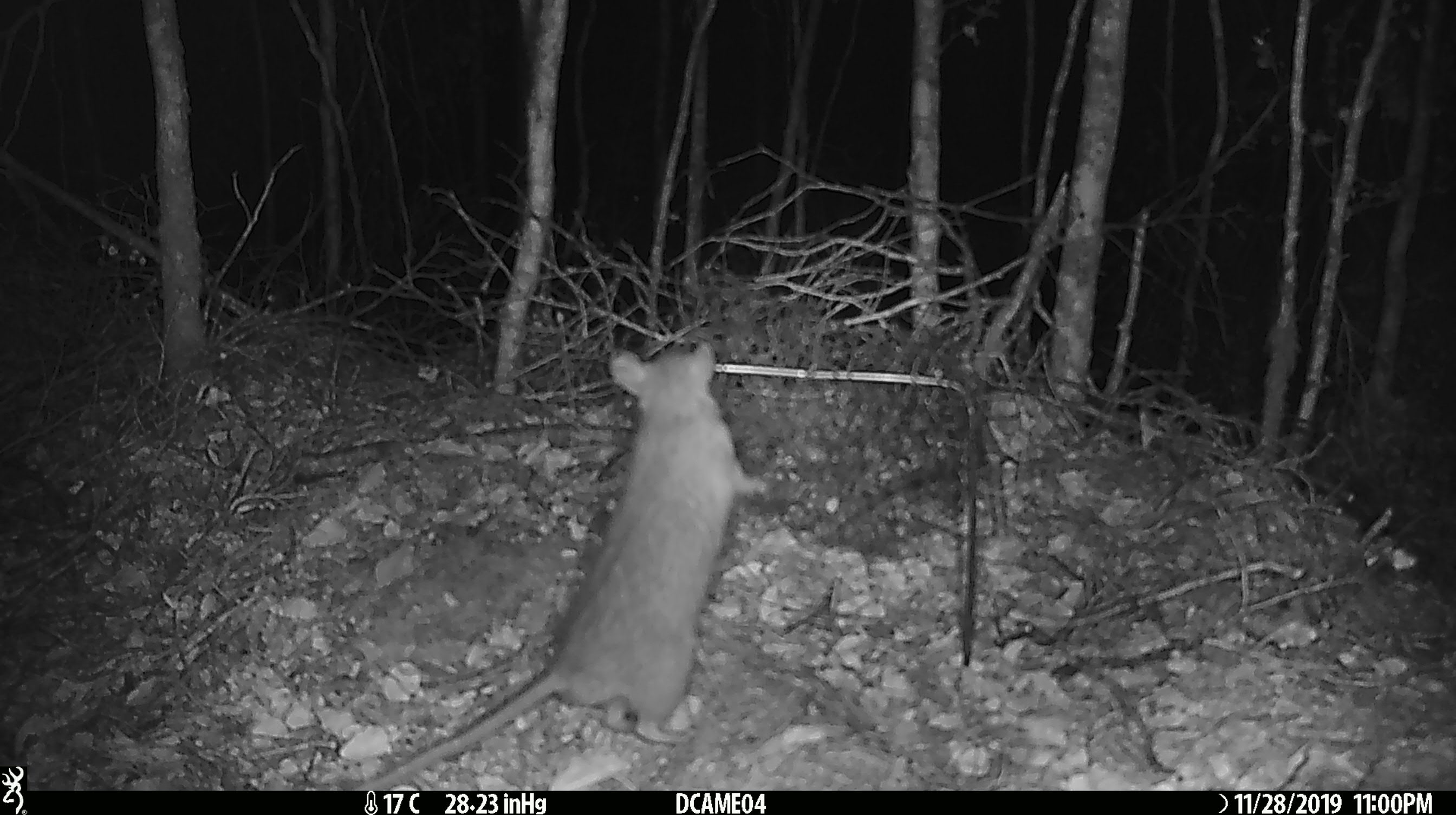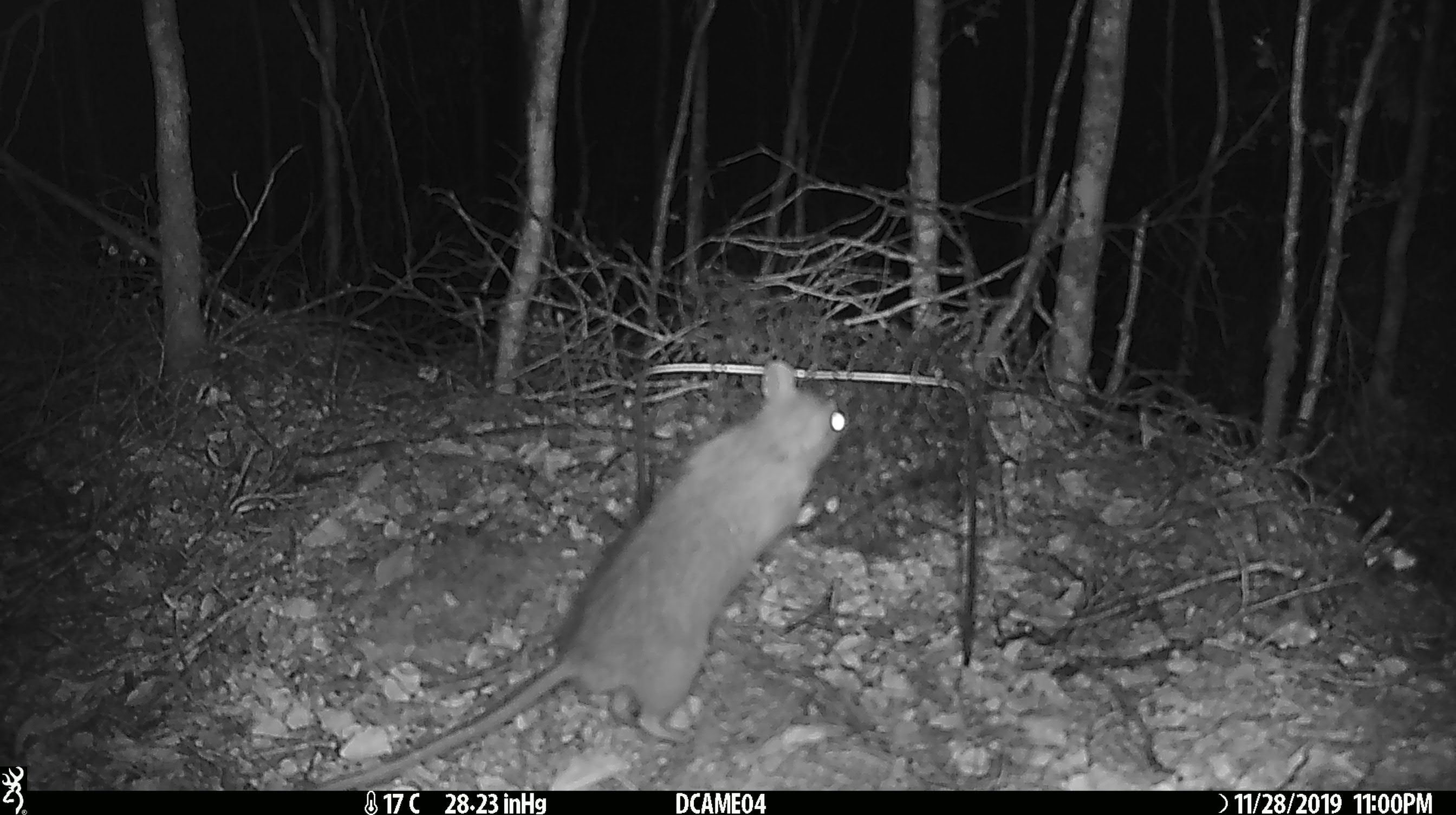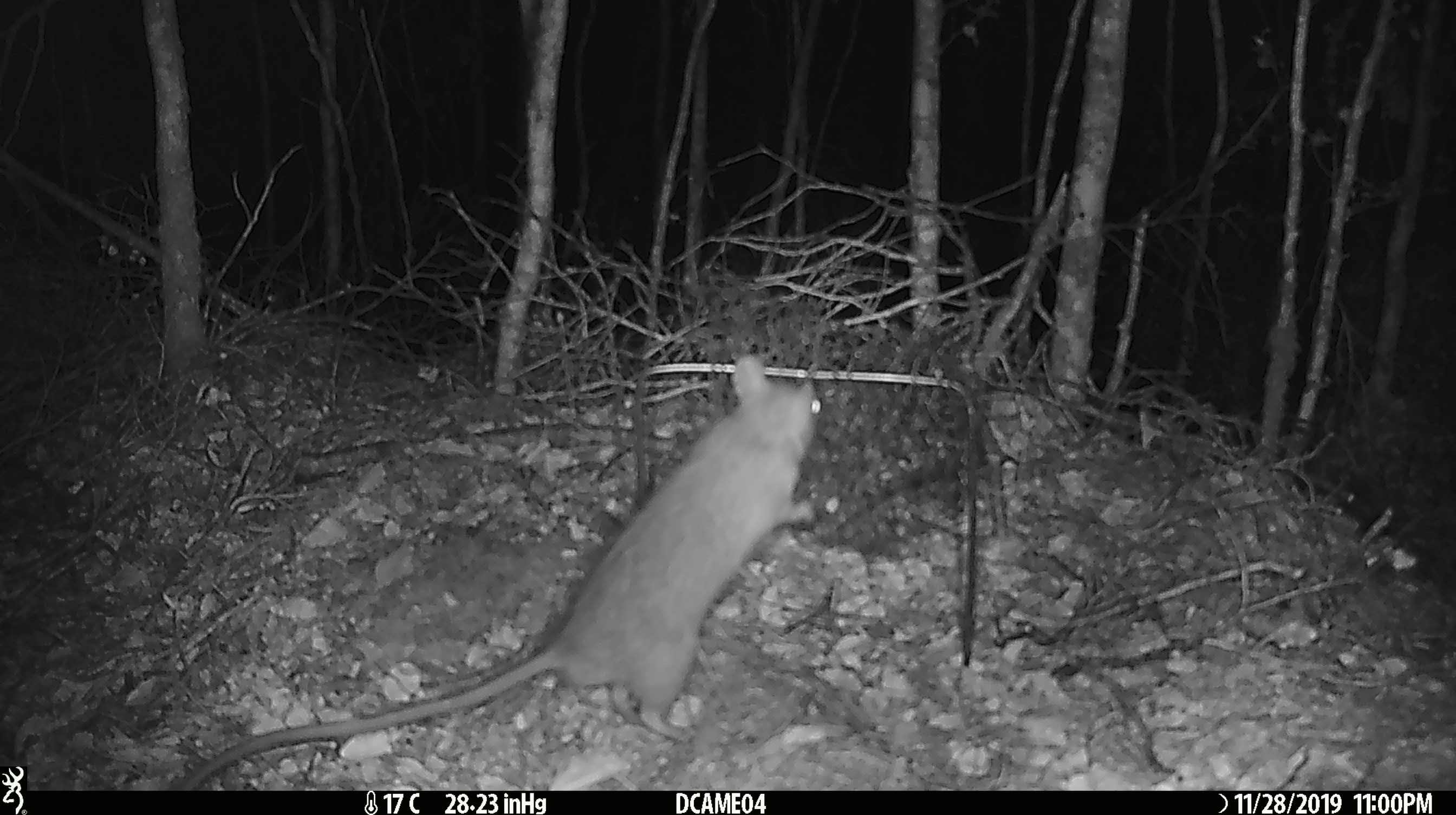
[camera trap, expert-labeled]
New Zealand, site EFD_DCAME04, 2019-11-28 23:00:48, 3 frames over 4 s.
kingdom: Animalia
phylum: Chordata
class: Mammalia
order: Rodentia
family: Muridae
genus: Rattus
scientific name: Rattus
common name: rat